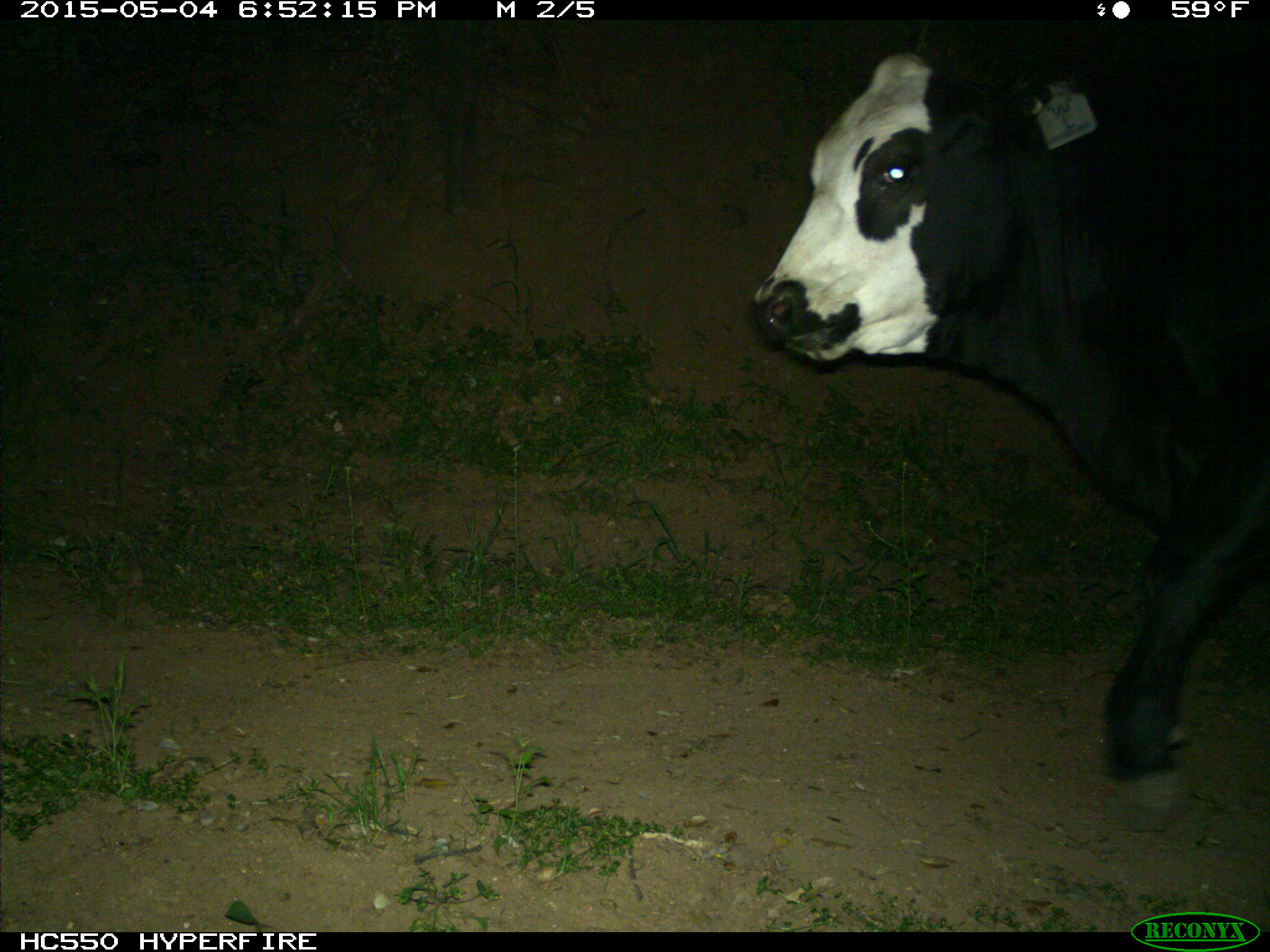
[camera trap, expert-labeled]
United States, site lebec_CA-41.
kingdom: Animalia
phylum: Chordata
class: Mammalia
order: Artiodactyla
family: Bovidae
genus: Bos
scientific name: Bos taurus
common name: domestic cow